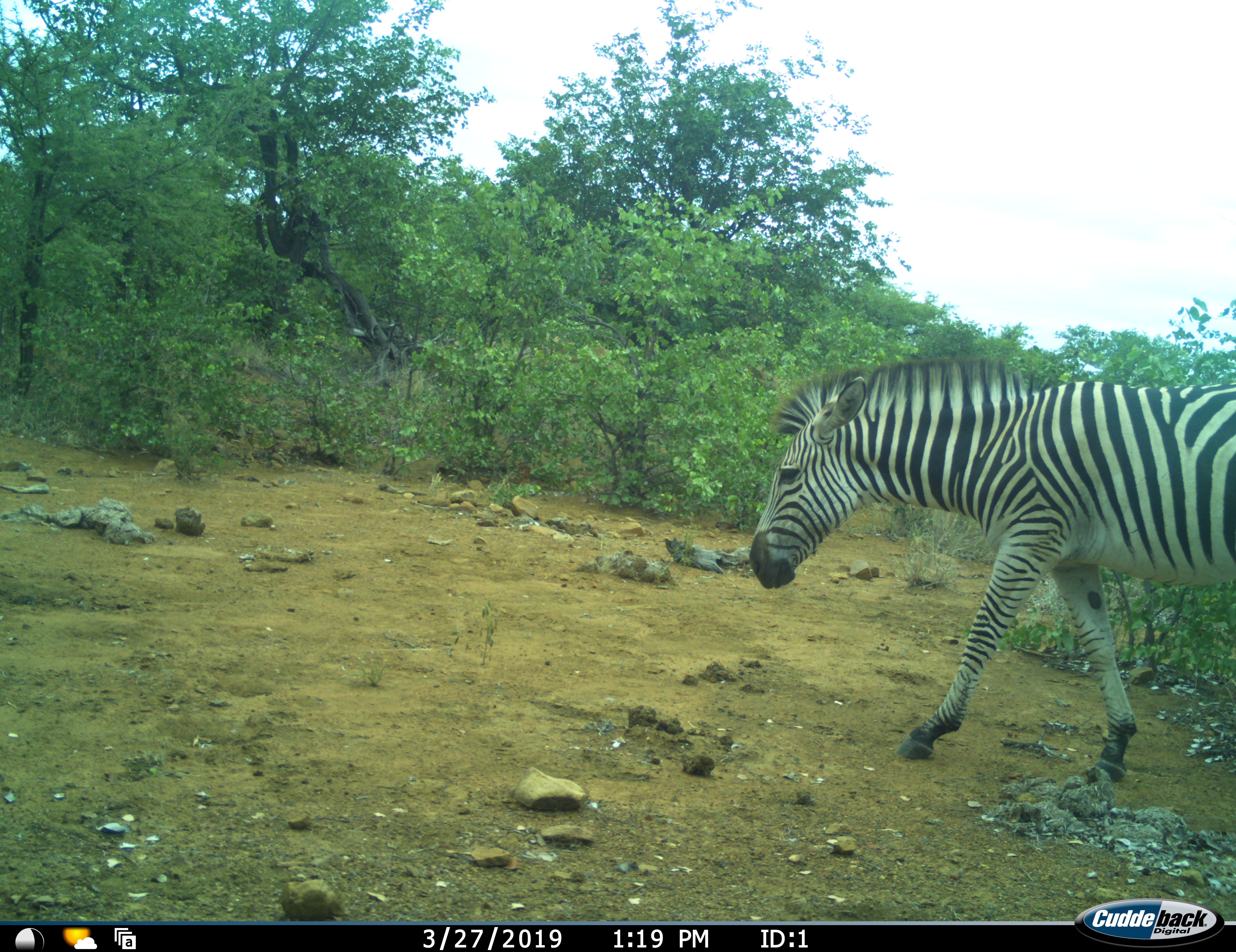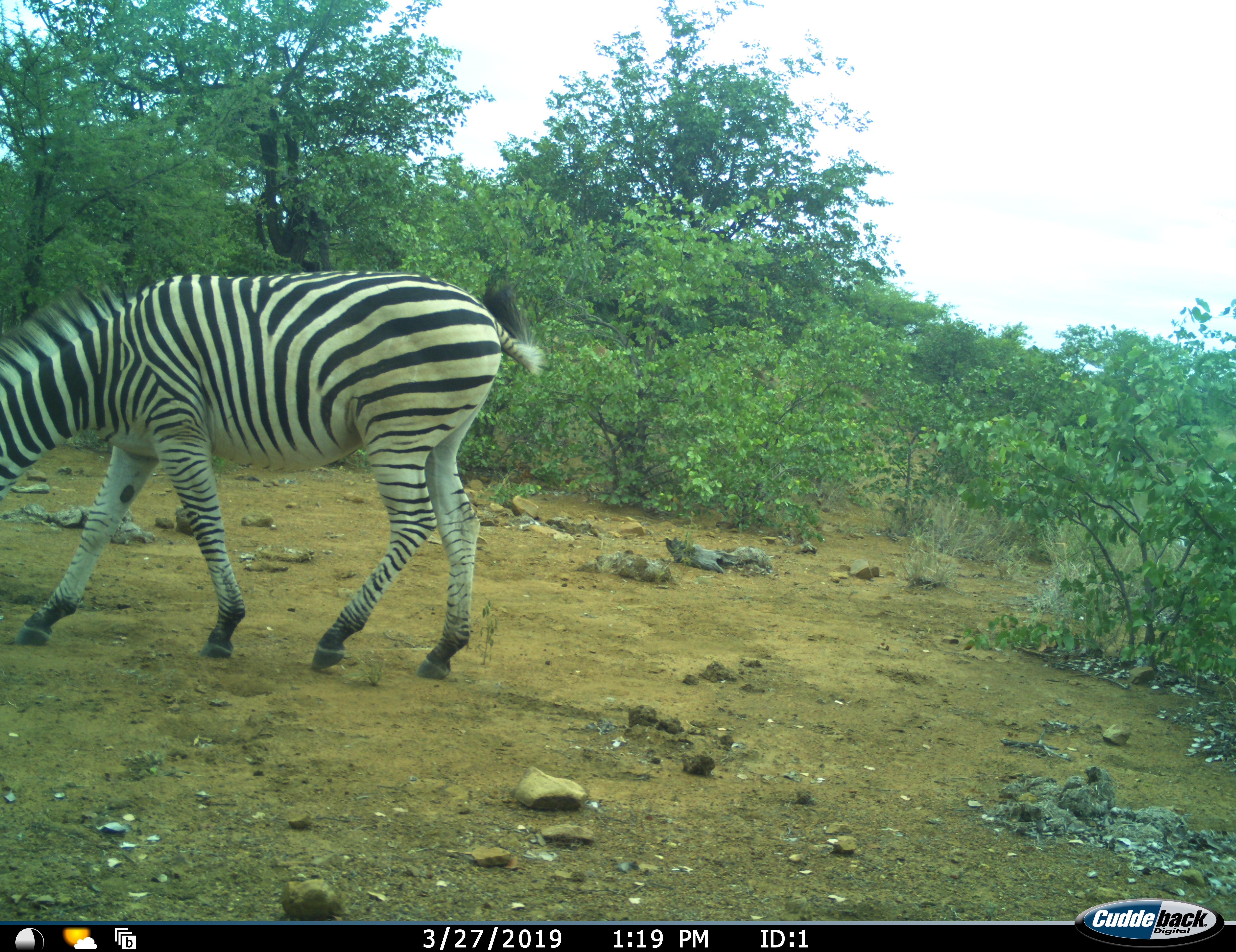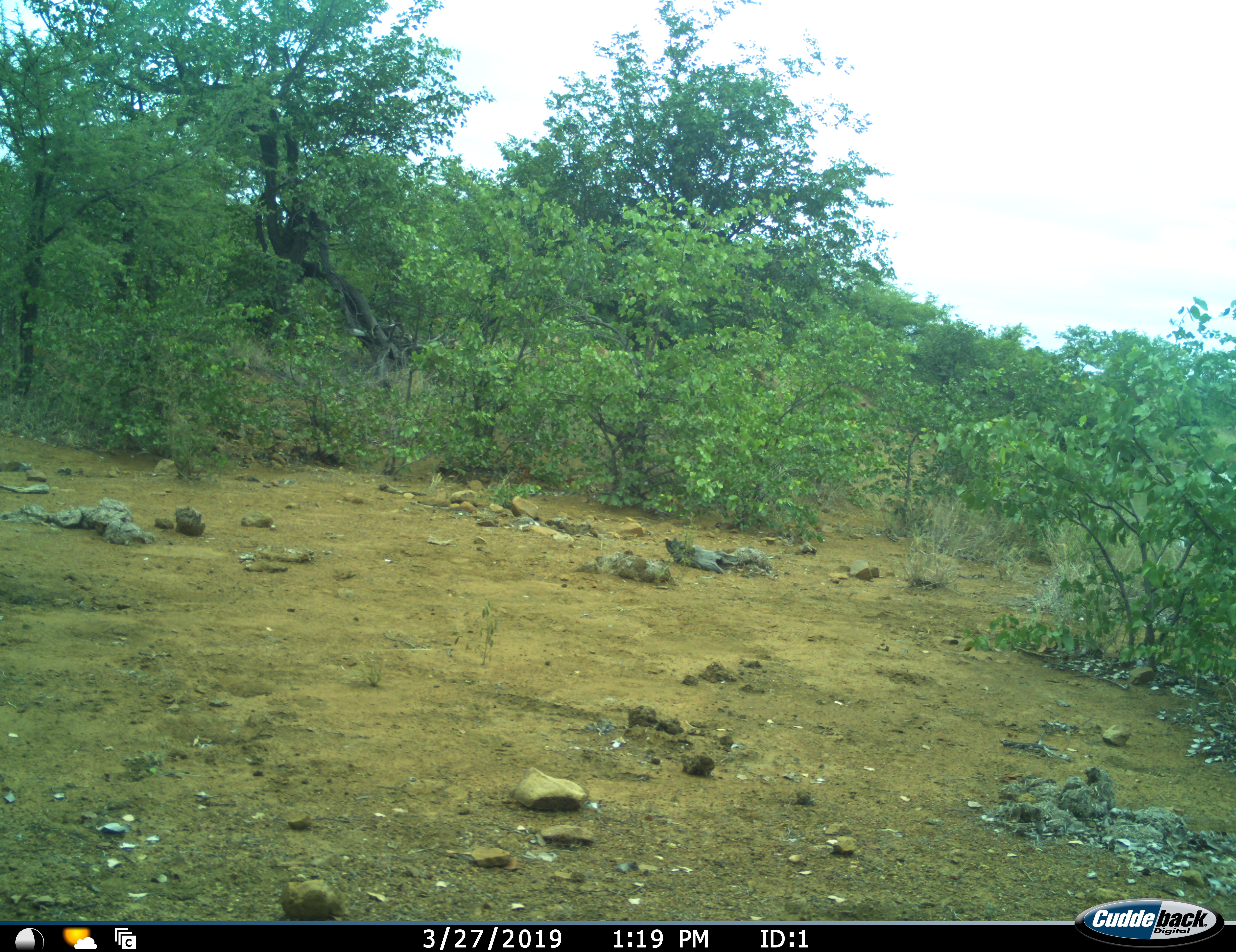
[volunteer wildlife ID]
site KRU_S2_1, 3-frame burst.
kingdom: Animalia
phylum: Chordata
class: Mammalia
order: Perissodactyla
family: Equidae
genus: Equus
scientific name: Equus quagga burchellii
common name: burchell's zebra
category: zebraburchells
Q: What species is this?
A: Zebraburchells (burchell's zebra) (Equus quagga burchellii).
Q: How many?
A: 1.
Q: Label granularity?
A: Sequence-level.